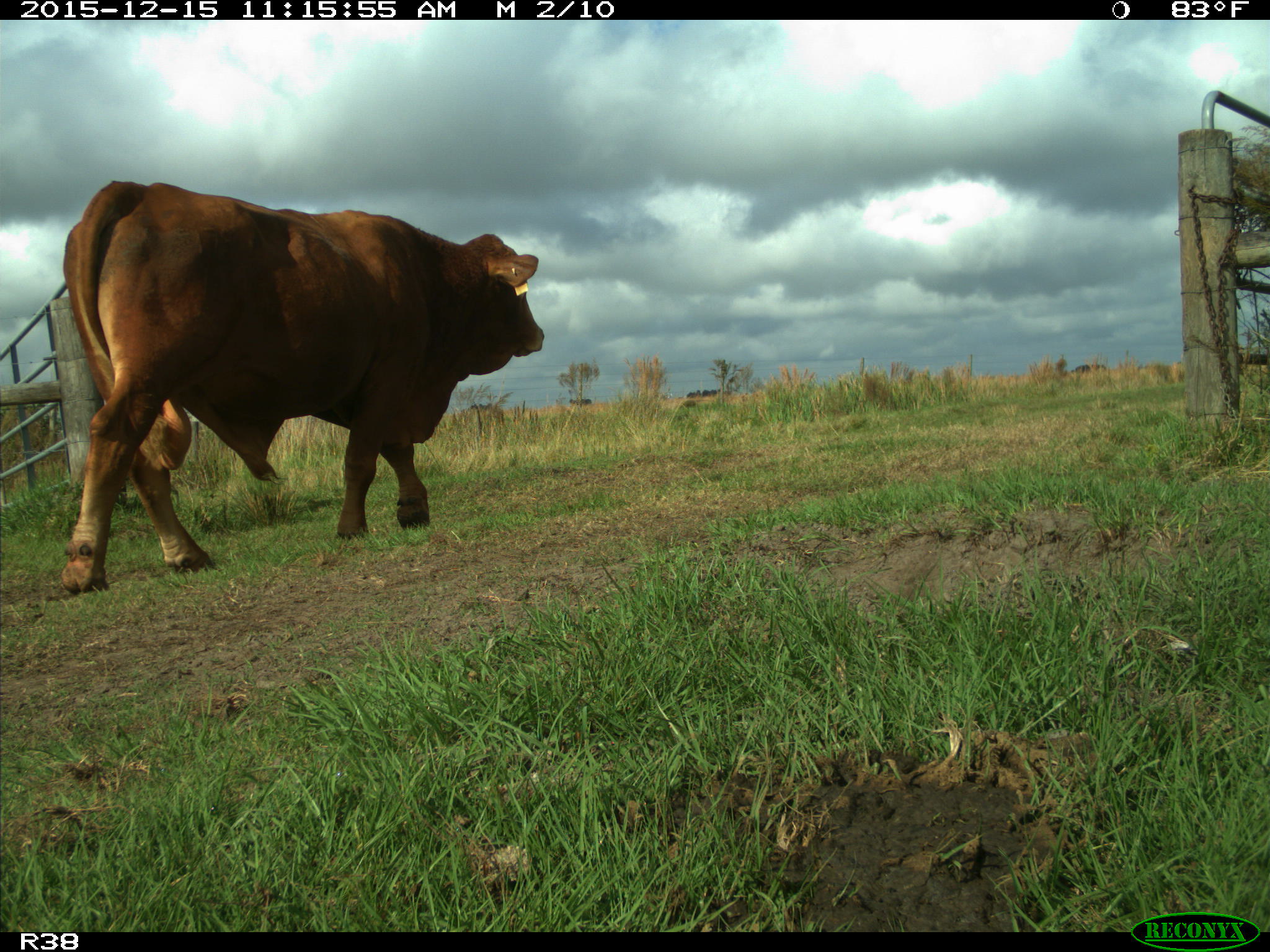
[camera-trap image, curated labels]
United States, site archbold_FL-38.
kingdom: Animalia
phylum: Chordata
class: Mammalia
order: Artiodactyla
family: Bovidae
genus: Bos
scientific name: Bos taurus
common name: domestic cow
Bos taurus (domestic cow).